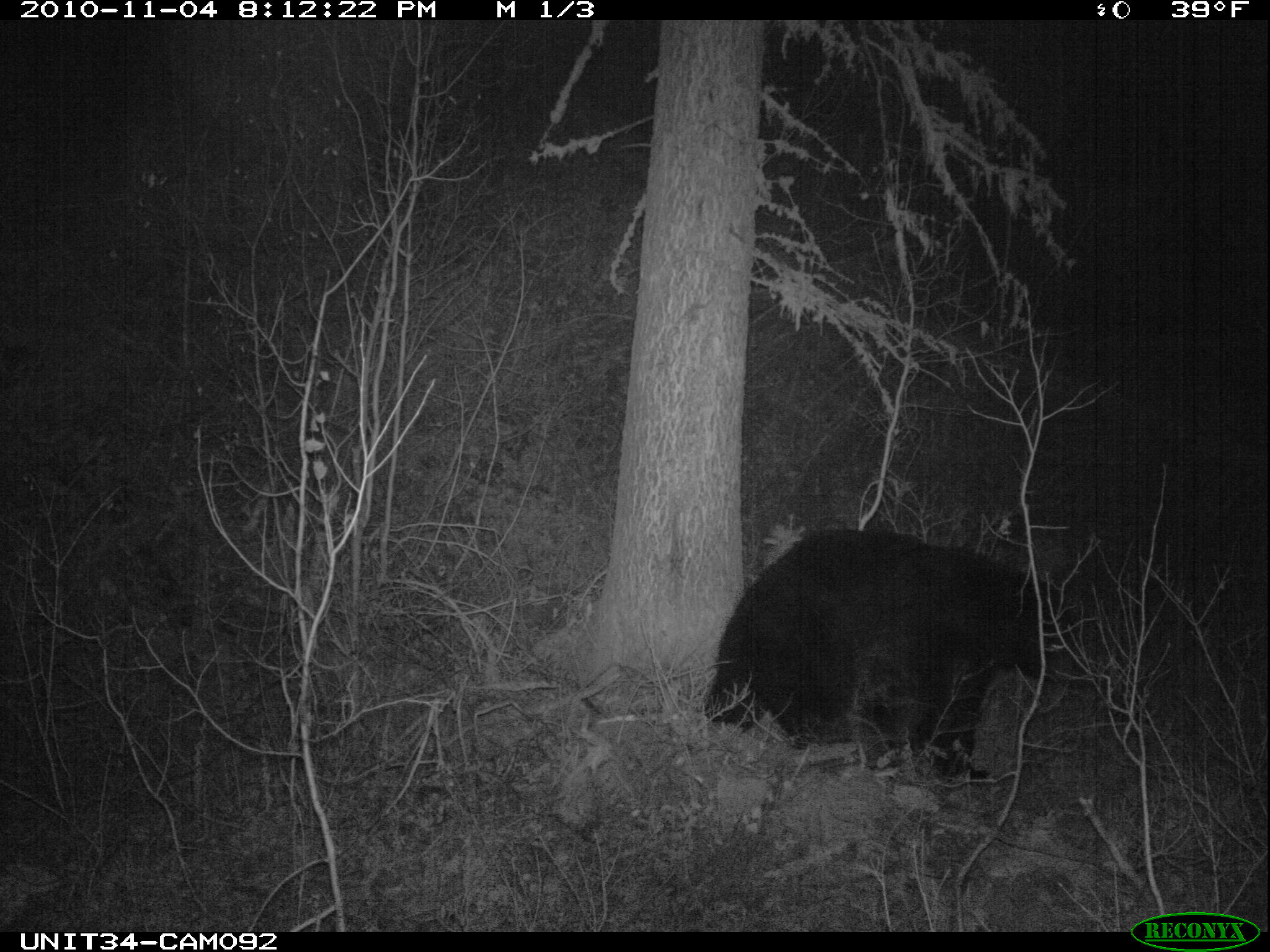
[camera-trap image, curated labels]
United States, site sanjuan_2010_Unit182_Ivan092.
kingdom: Animalia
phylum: Chordata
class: Mammalia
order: Carnivora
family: Ursidae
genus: Ursus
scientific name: Ursus americanus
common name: american black bear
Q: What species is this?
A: Ursus americanus (american black bear).